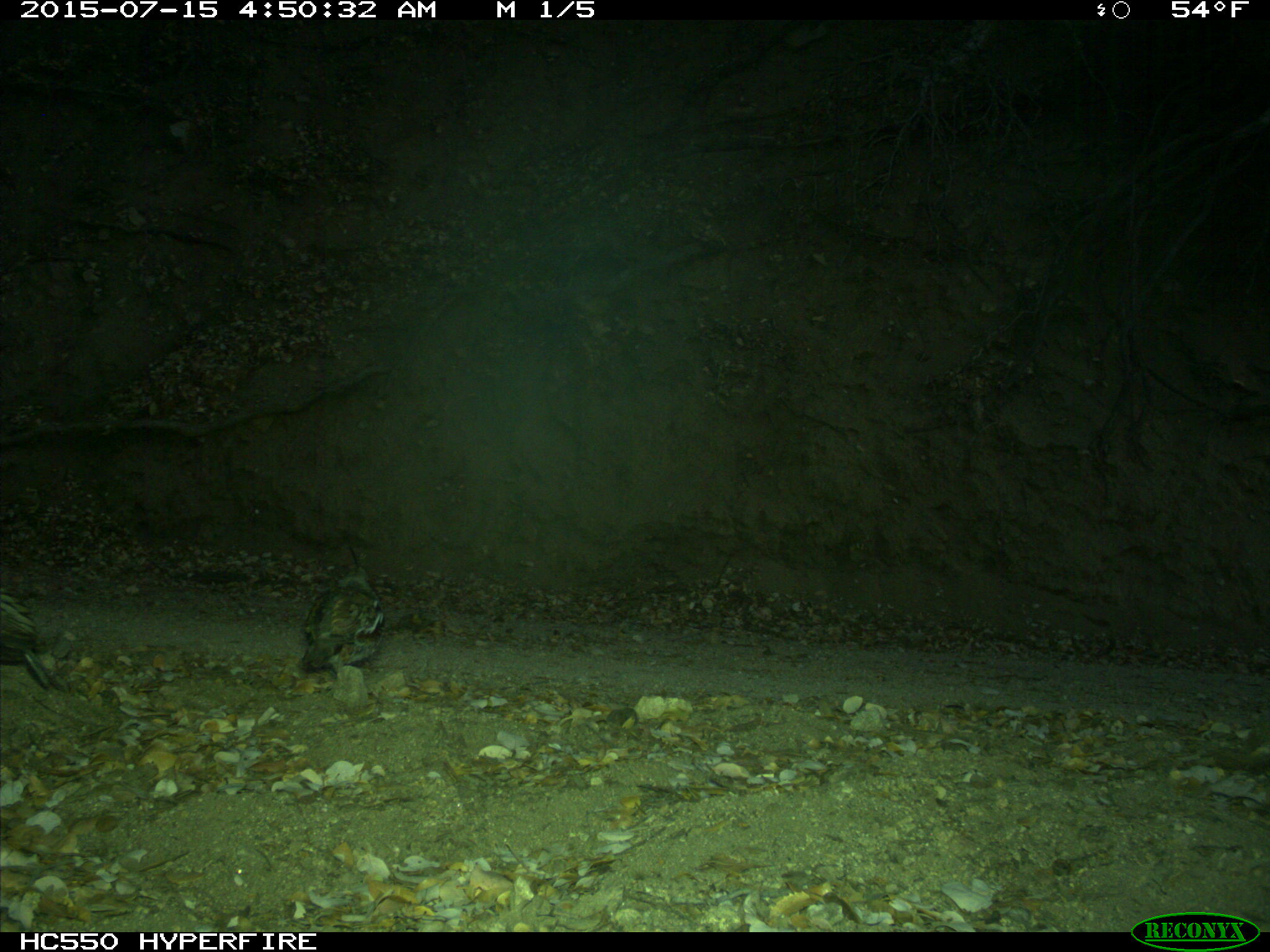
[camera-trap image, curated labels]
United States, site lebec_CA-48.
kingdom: Animalia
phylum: Chordata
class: Aves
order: Galliformes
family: Odontophoridae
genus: Callipepla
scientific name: Callipepla californica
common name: california quail